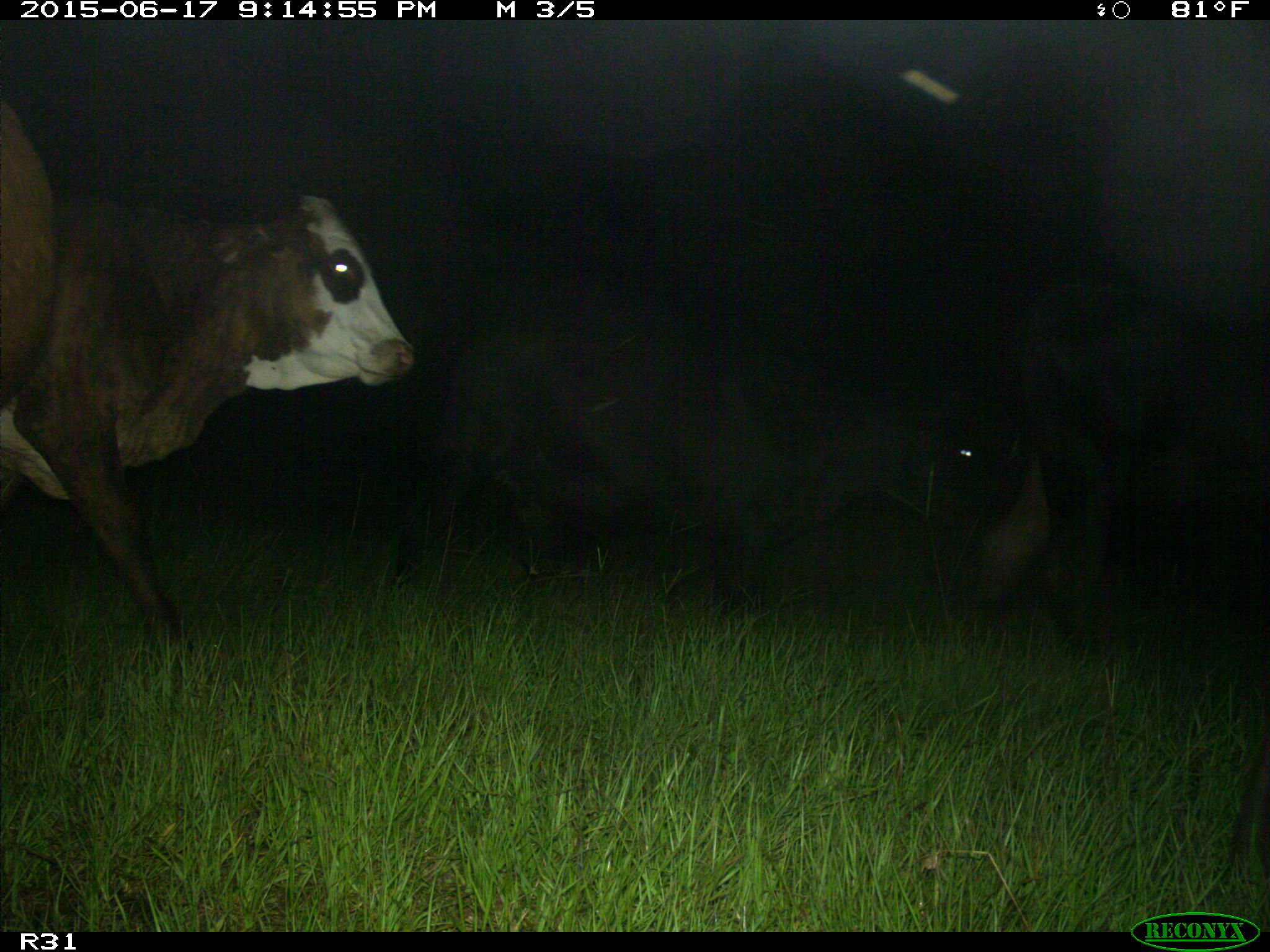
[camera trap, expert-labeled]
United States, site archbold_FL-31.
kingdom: Animalia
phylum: Chordata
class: Mammalia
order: Artiodactyla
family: Bovidae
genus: Bos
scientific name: Bos taurus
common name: domestic cow